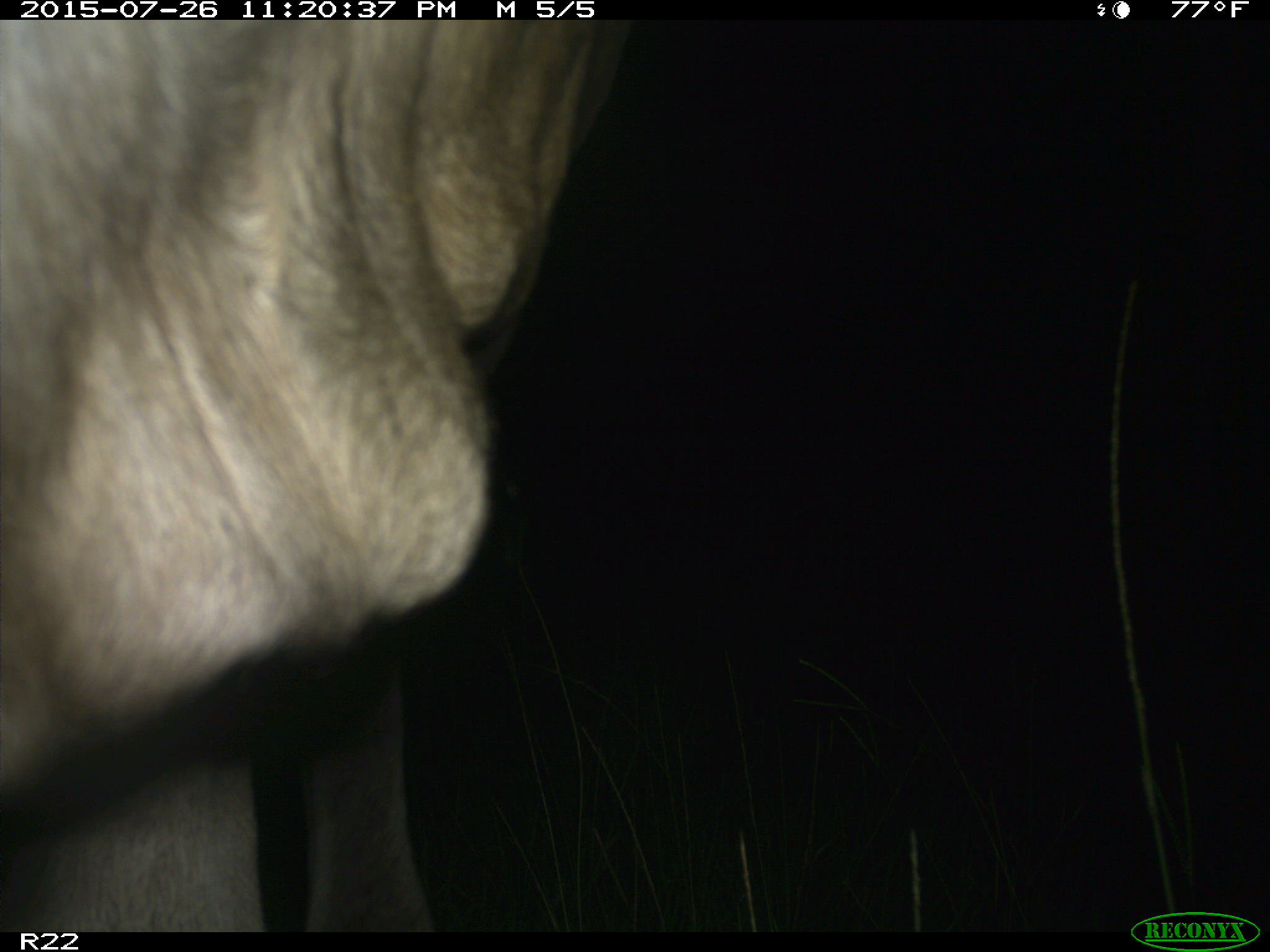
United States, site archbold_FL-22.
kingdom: Animalia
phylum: Chordata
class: Mammalia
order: Artiodactyla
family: Bovidae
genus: Bos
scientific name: Bos taurus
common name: domestic cow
Bos taurus (domestic cow).